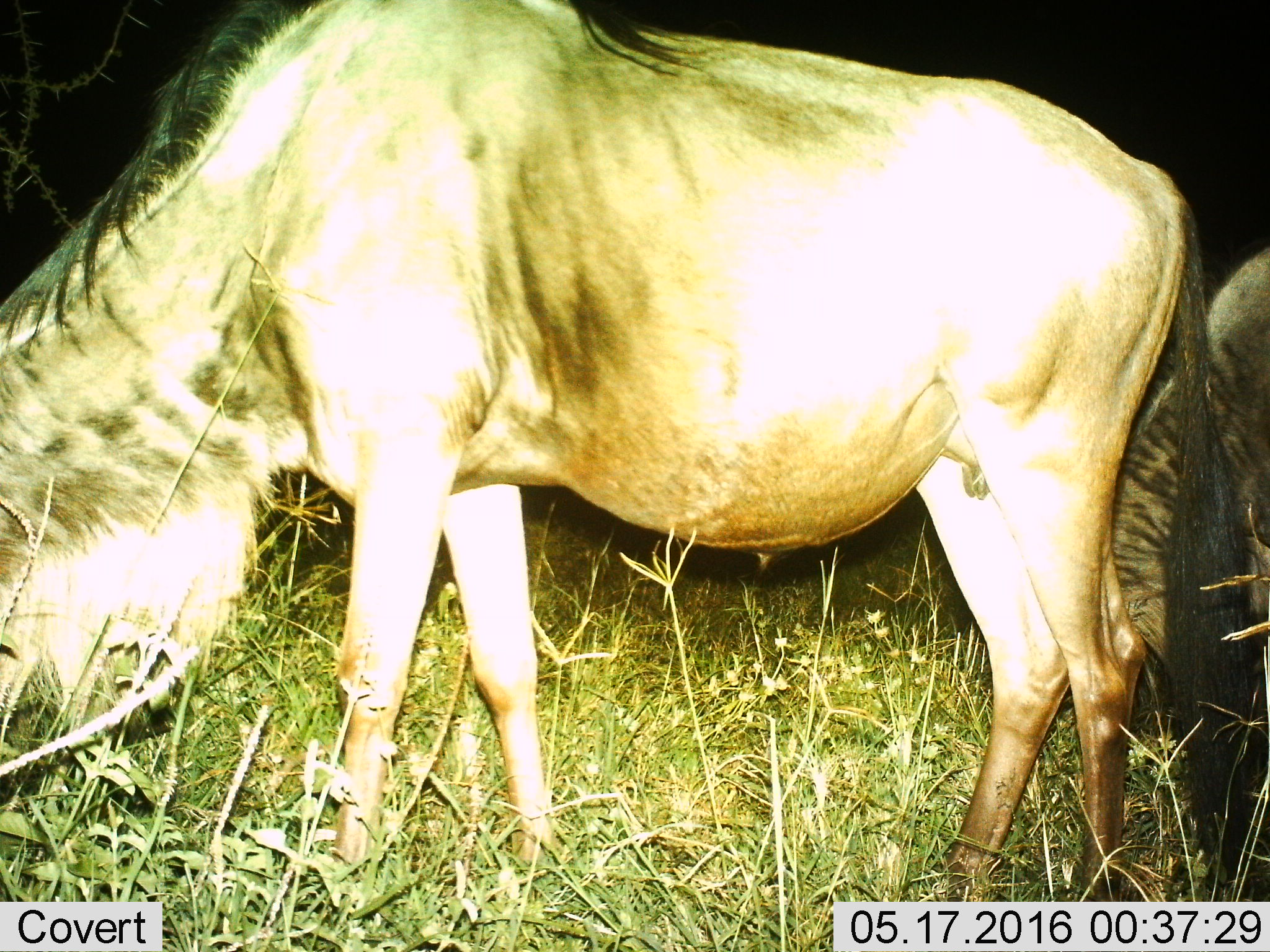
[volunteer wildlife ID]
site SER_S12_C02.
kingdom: Animalia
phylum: Chordata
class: Mammalia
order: Artiodactyla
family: Bovidae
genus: Connochaetes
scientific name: Connochaetes taurinus taurinus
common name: blue wildebeest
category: wildebeestblue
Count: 2.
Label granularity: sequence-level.